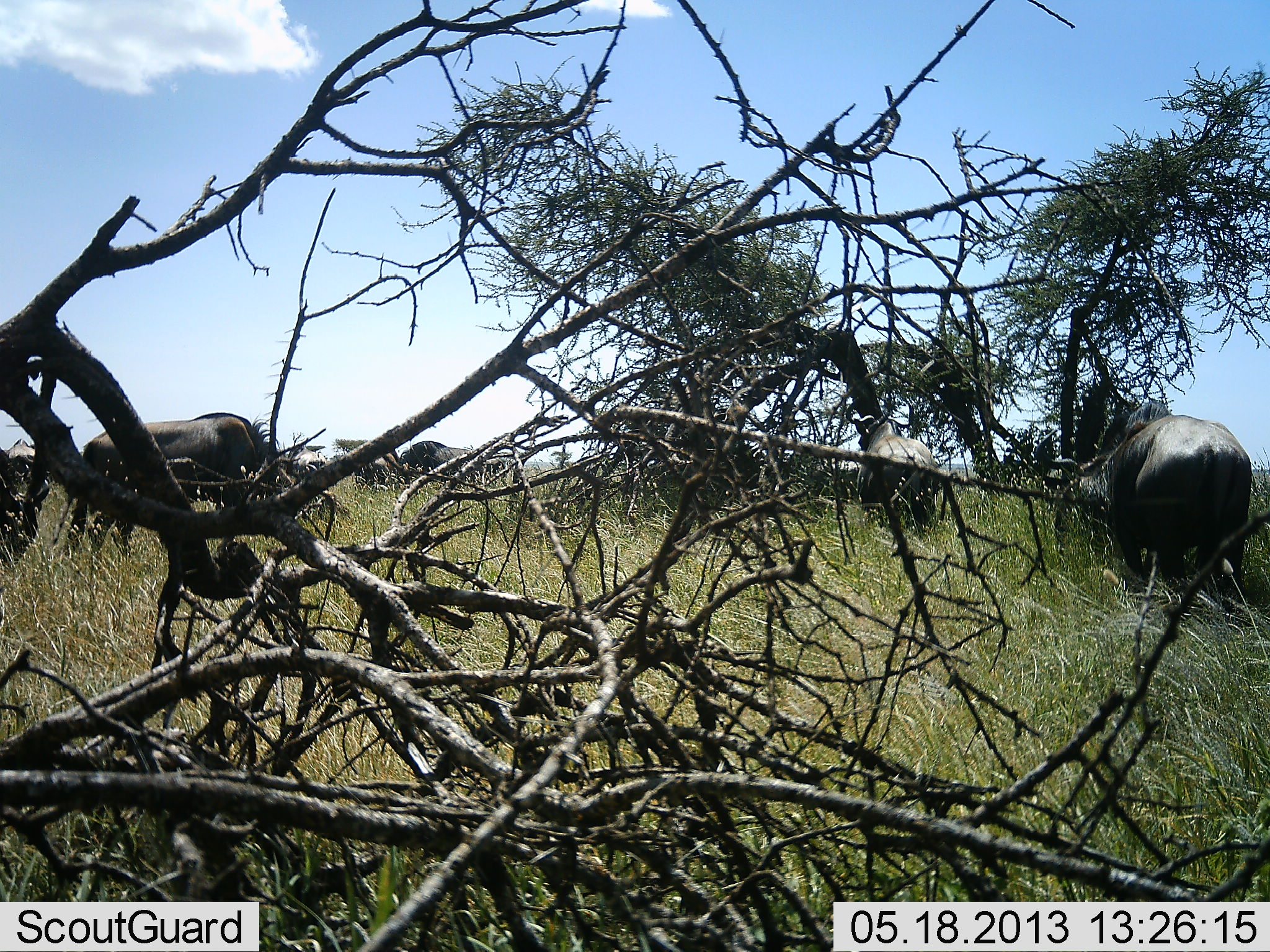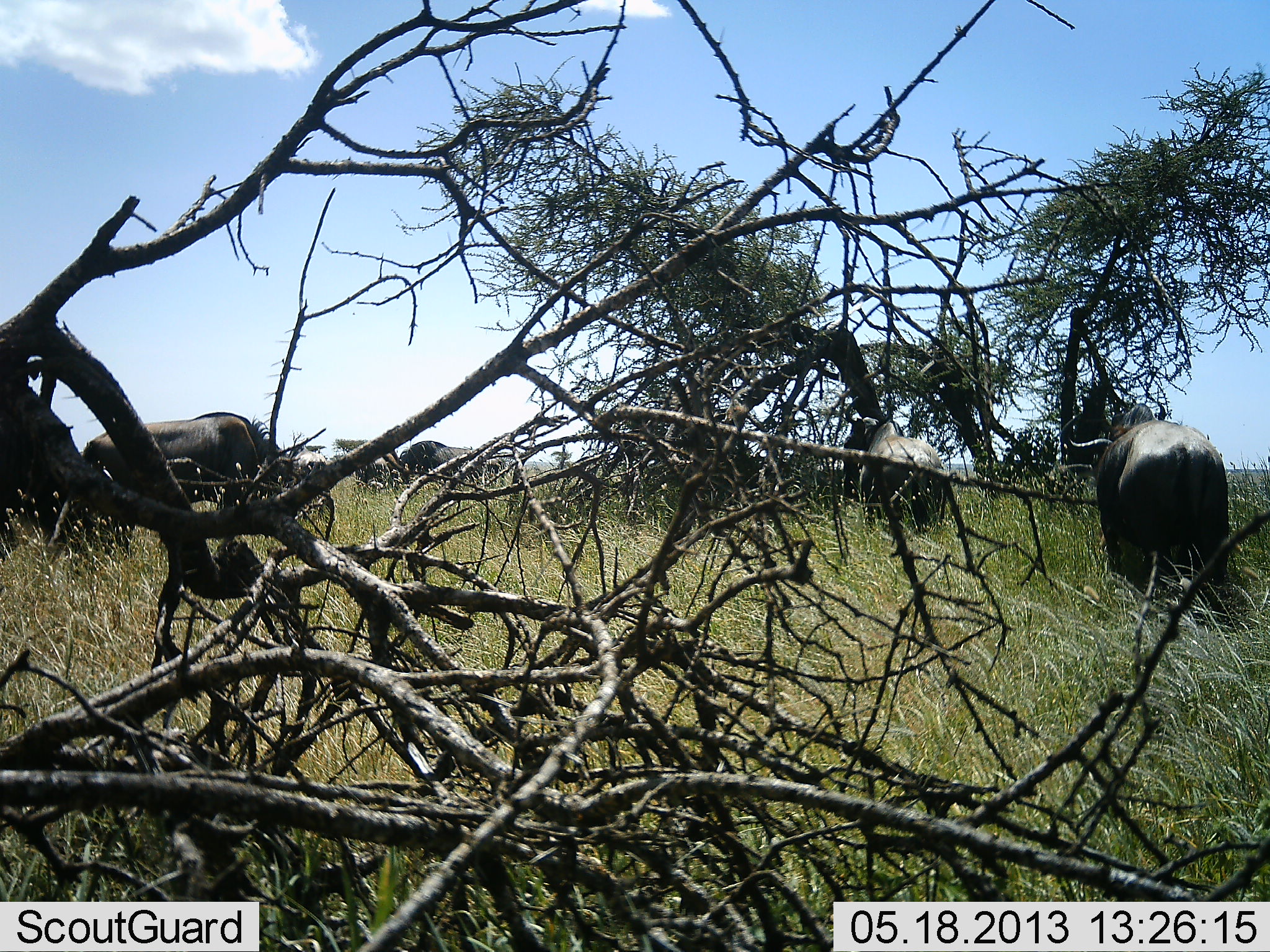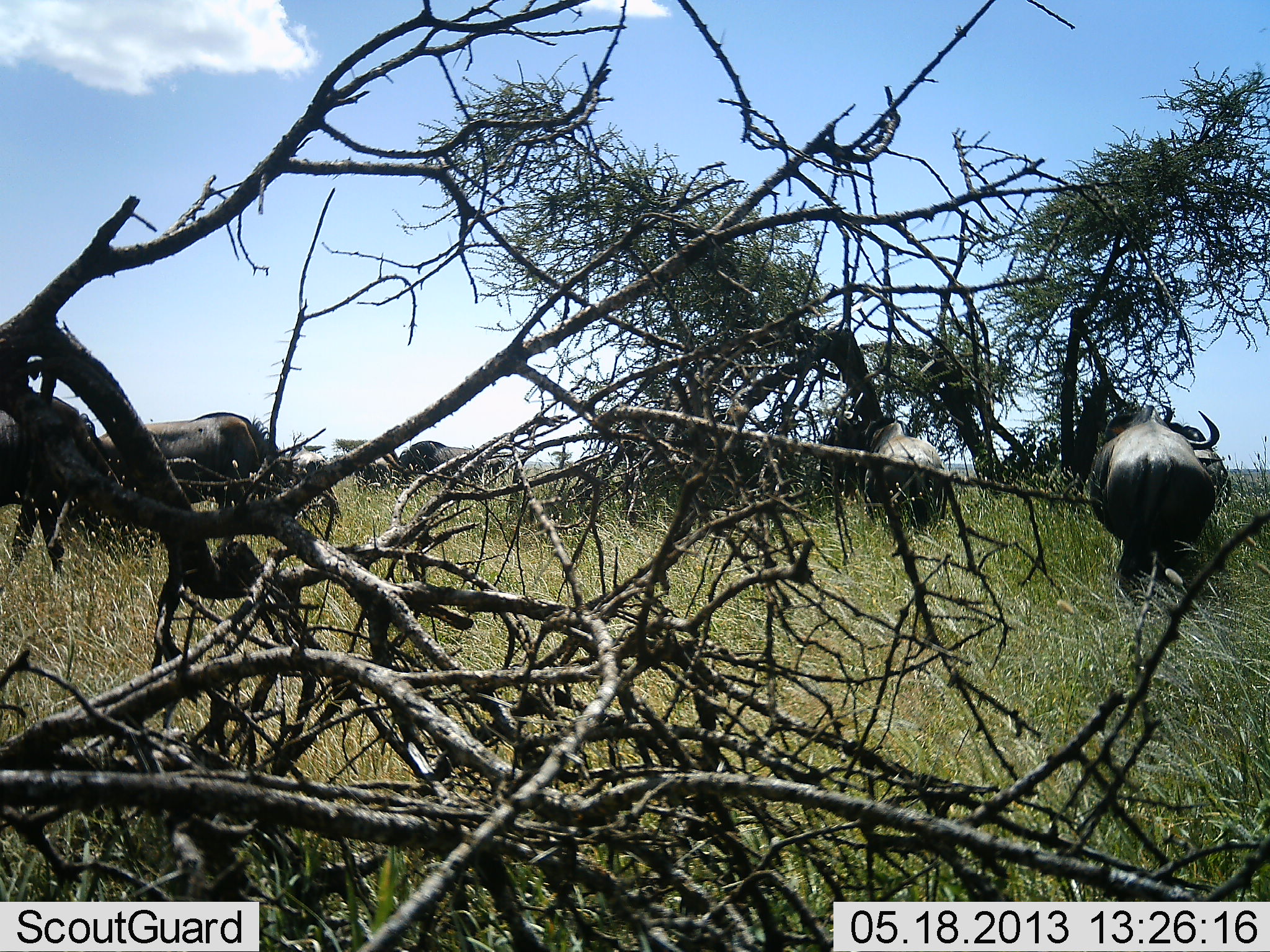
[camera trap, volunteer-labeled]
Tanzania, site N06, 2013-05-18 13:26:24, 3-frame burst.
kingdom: Animalia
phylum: Chordata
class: Mammalia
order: Artiodactyla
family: Bovidae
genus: Connochaetes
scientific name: Connochaetes taurinus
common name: blue wildebeest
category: wildebeest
Wildebeest (blue wildebeest) (Connochaetes taurinus), count 5. Behavior (volunteer vote fractions): standing 52%, resting 0%, moving 39%, interacting 0%. Young present (vote fraction): 0%. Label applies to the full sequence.